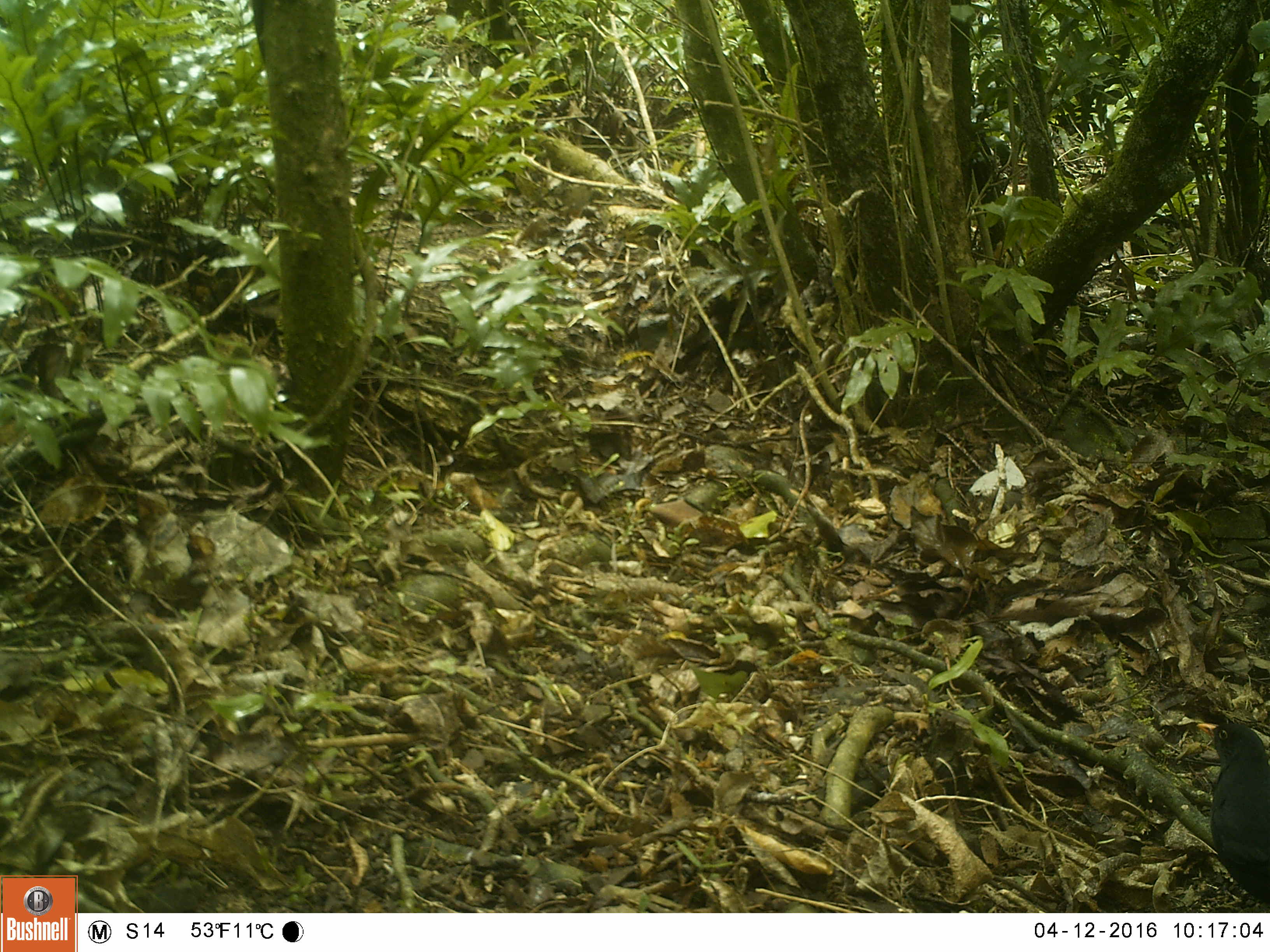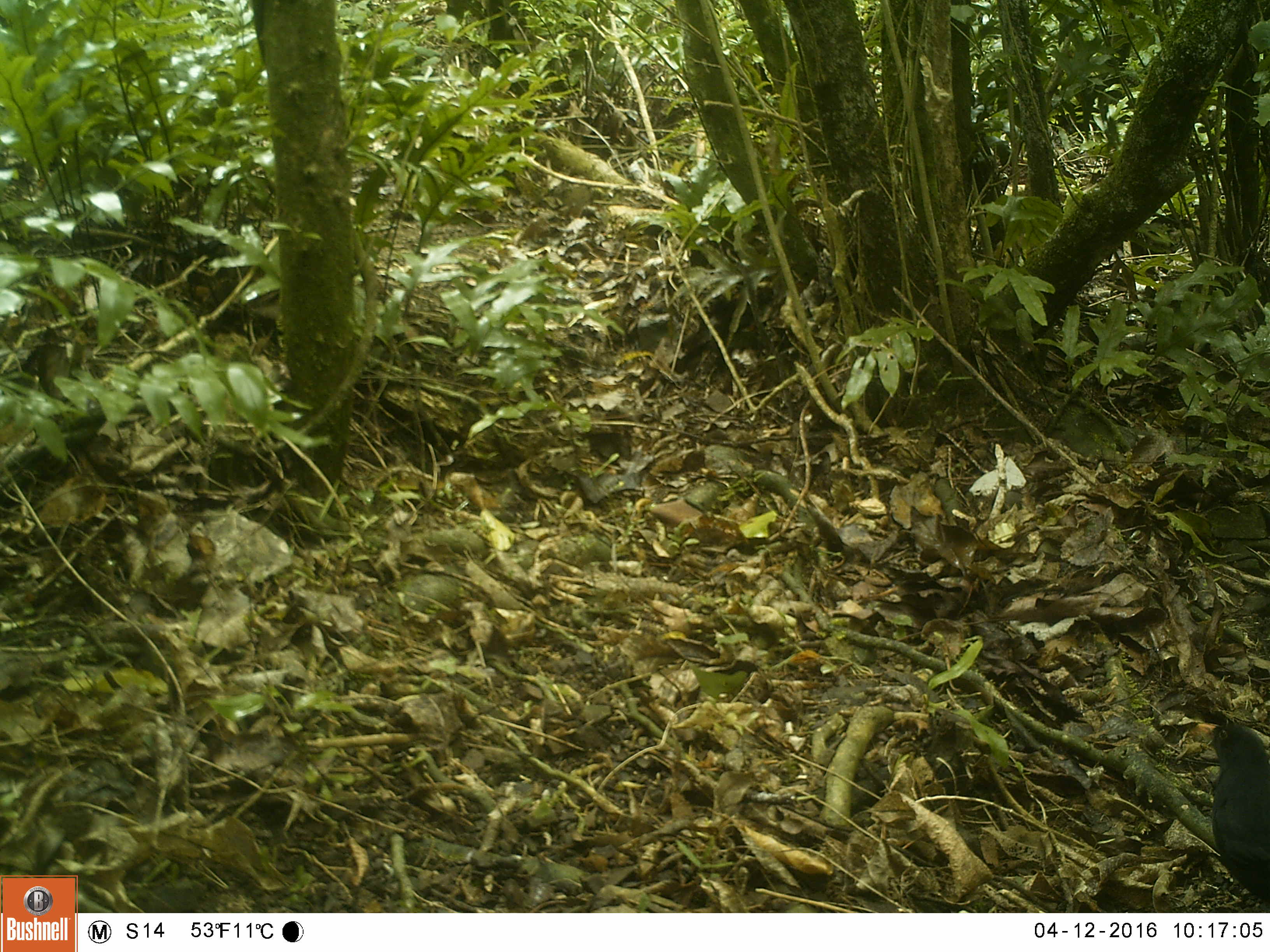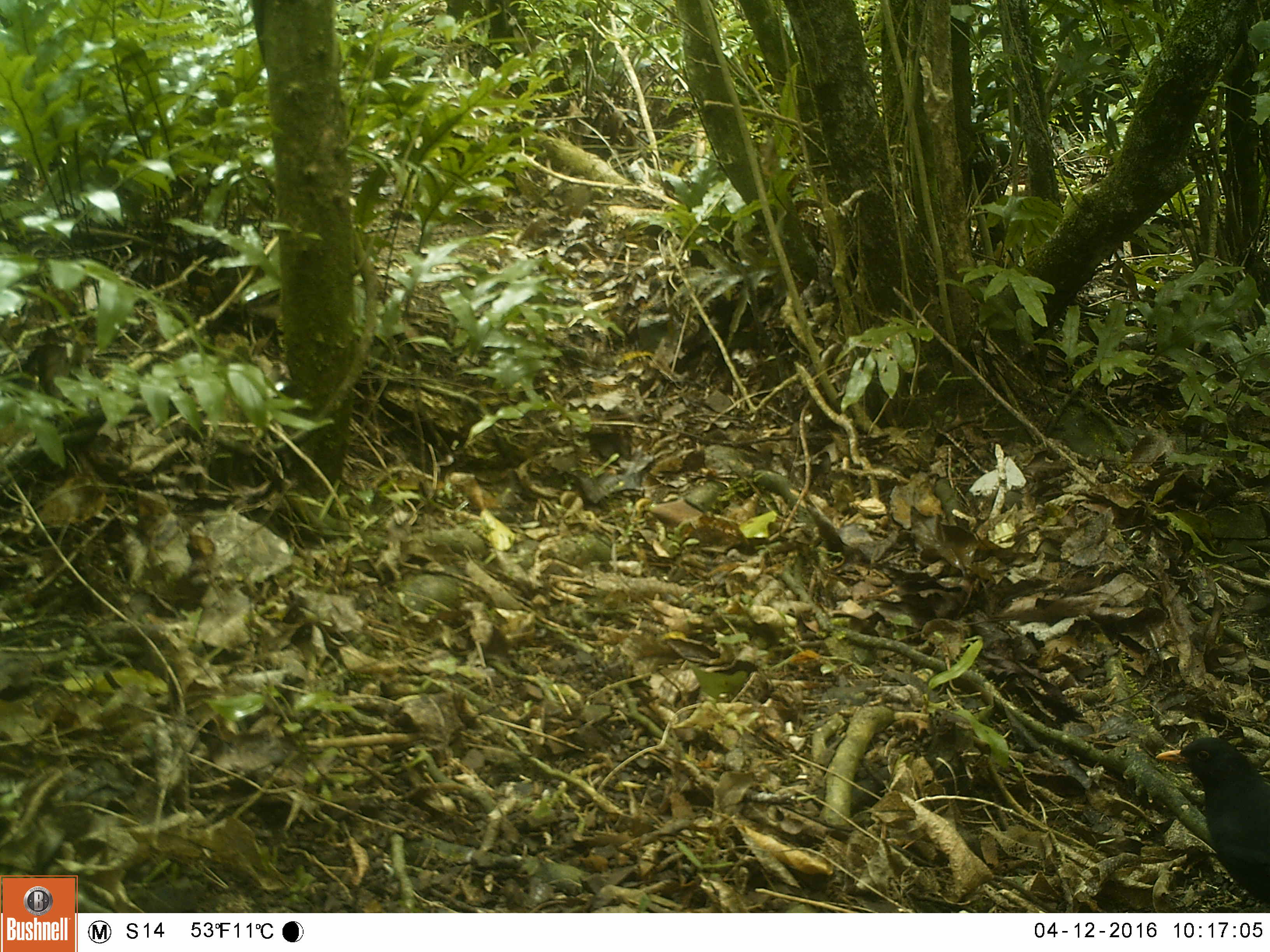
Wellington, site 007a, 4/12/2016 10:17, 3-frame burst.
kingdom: Animalia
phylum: Chordata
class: Aves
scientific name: Aves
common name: bird